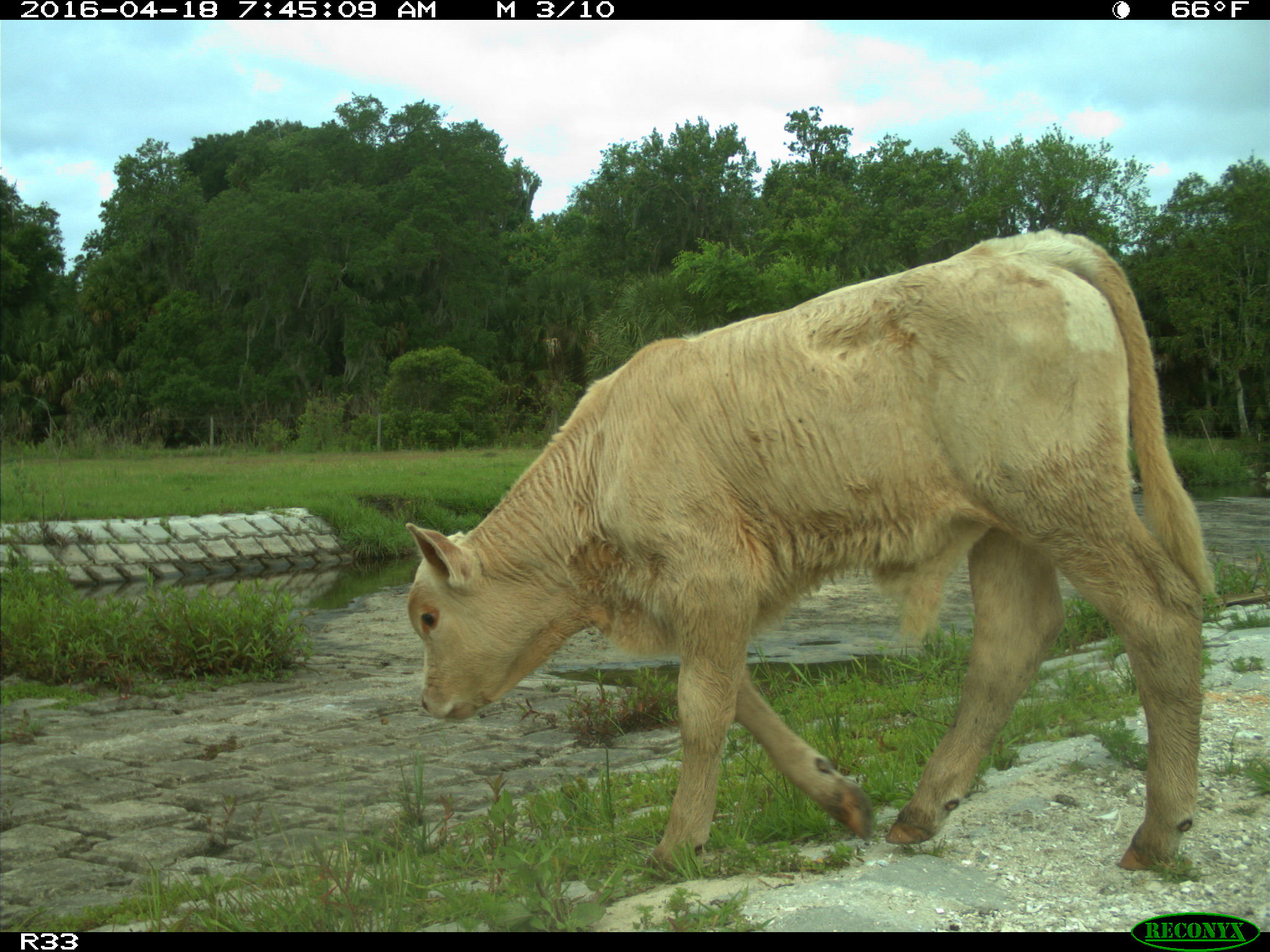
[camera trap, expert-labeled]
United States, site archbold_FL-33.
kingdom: Animalia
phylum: Chordata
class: Mammalia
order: Artiodactyla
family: Bovidae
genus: Bos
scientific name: Bos taurus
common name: domestic cow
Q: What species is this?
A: Bos taurus (domestic cow).